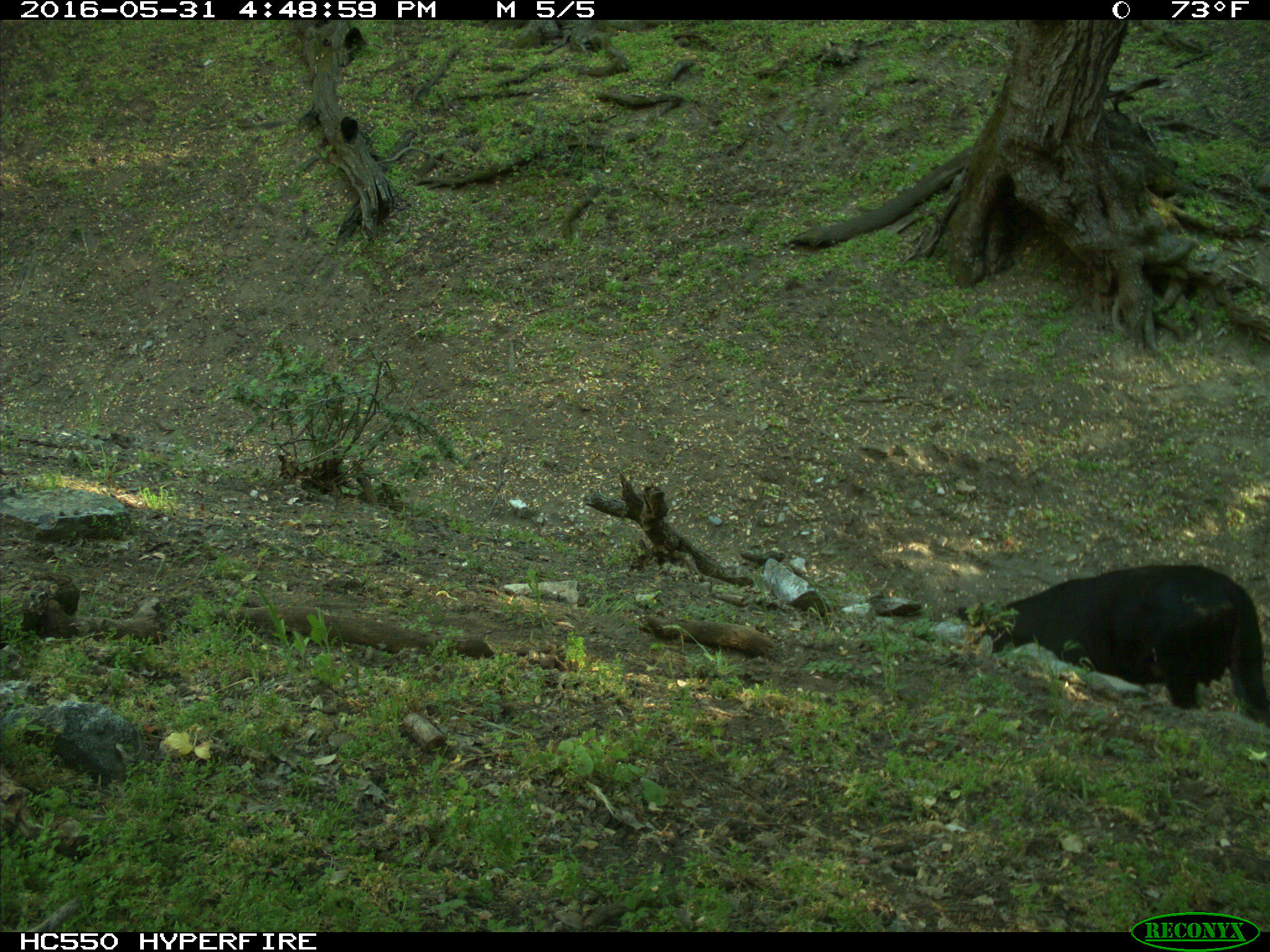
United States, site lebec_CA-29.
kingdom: Animalia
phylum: Chordata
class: Mammalia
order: Artiodactyla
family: Bovidae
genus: Bos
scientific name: Bos taurus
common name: domestic cow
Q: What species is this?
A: Bos taurus (domestic cow).